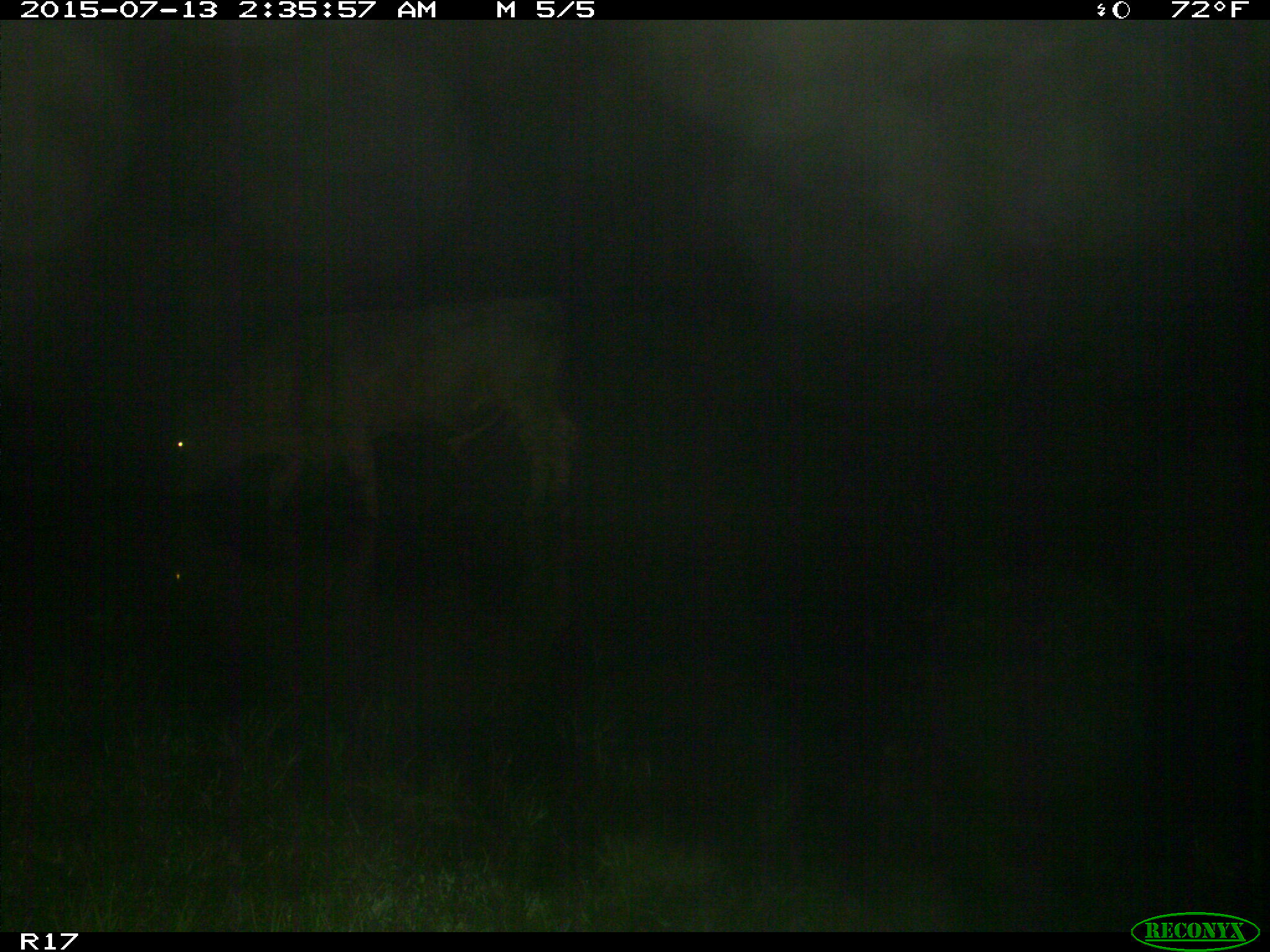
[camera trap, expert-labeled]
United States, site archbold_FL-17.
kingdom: Animalia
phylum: Chordata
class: Mammalia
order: Artiodactyla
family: Bovidae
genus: Bos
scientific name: Bos taurus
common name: domestic cow